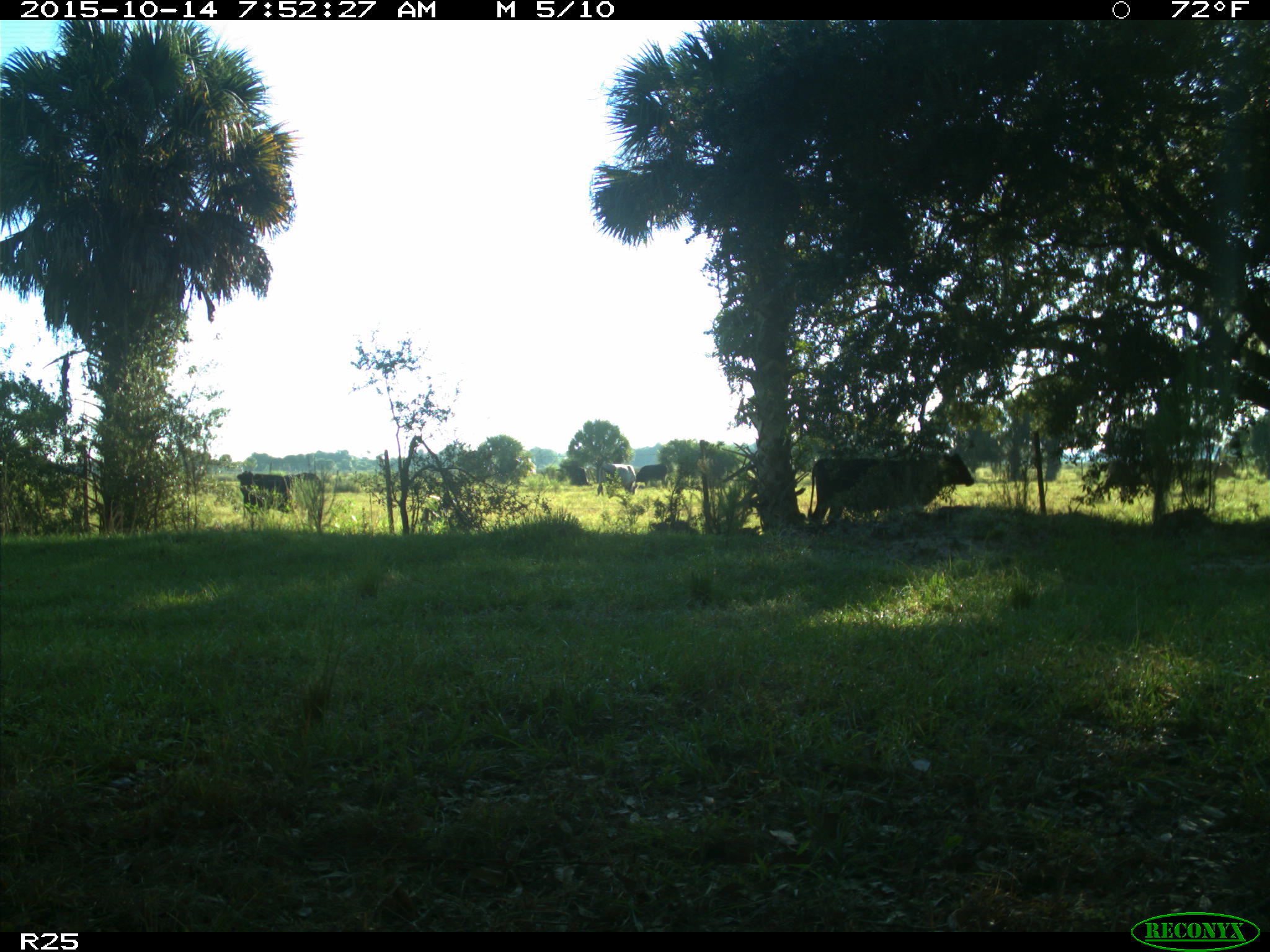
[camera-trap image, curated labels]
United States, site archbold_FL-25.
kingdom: Animalia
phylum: Chordata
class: Mammalia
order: Artiodactyla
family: Bovidae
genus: Bos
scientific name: Bos taurus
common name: domestic cow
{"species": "Bos taurus (domestic cow)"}